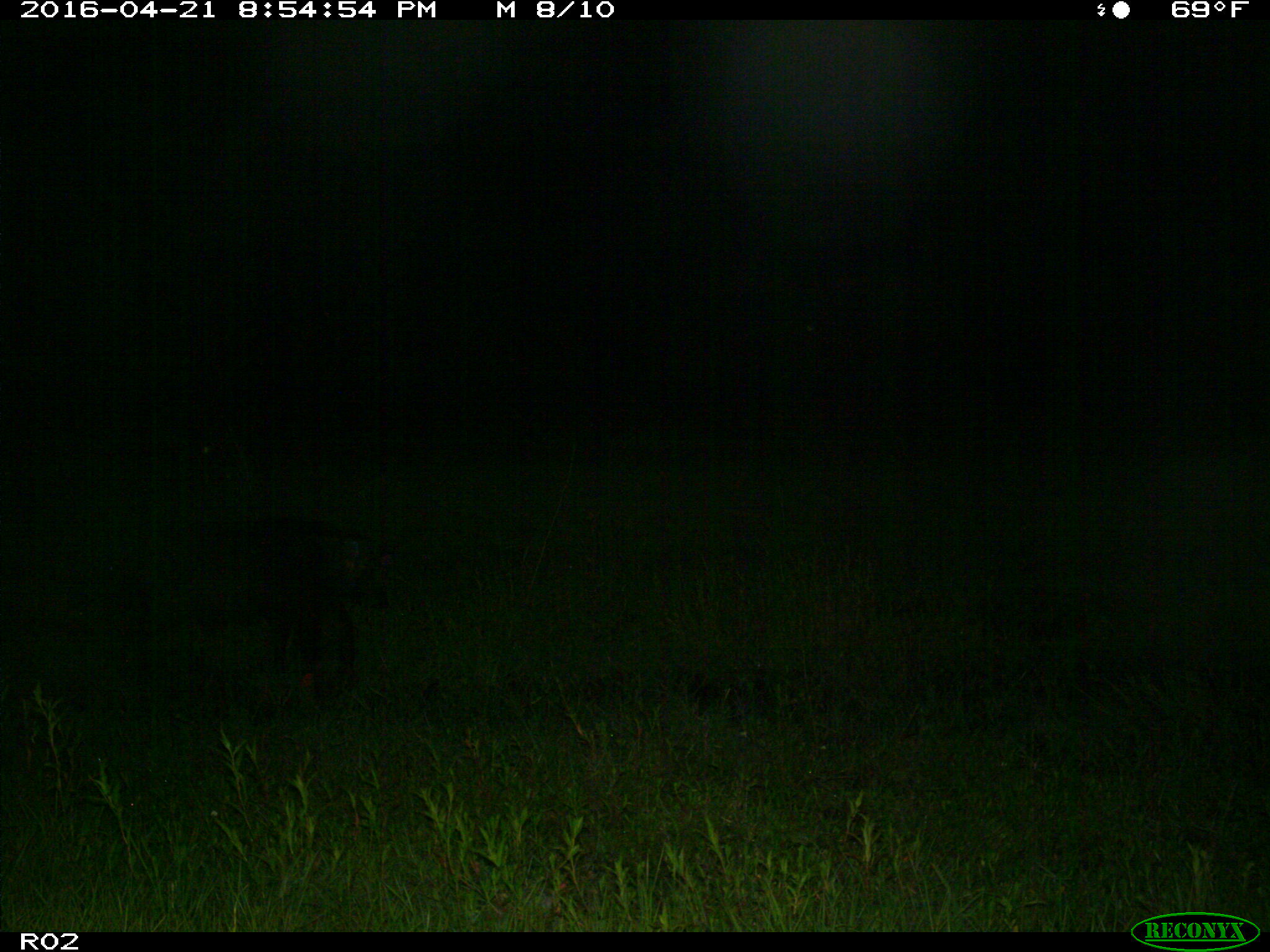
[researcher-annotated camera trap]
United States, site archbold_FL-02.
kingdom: Animalia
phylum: Chordata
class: Mammalia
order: Artiodactyla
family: Suidae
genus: Sus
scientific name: Sus scrofa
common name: wild boar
Sus scrofa (wild boar).